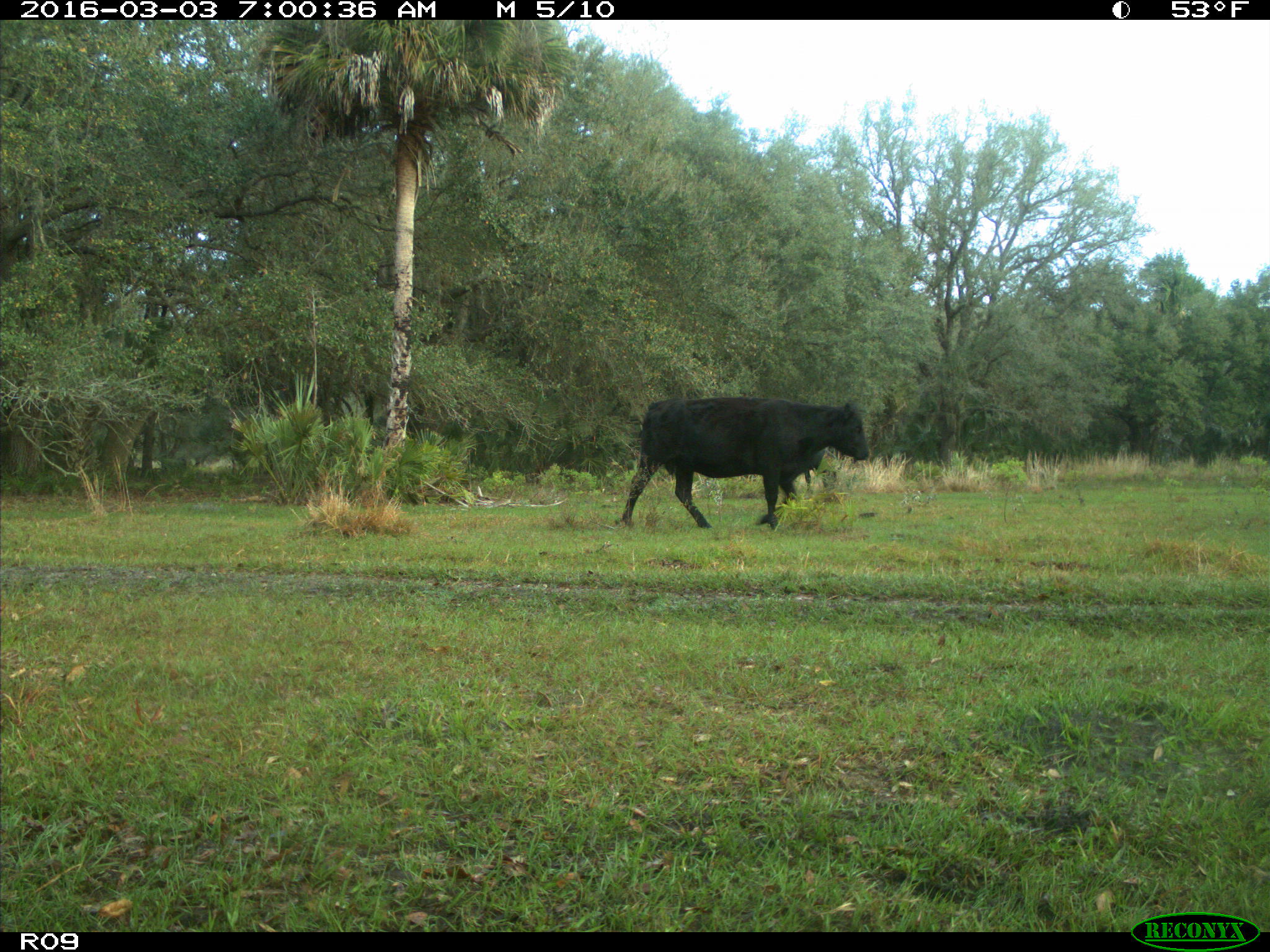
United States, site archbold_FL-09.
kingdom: Animalia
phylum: Chordata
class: Mammalia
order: Artiodactyla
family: Bovidae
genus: Bos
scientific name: Bos taurus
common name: domestic cow